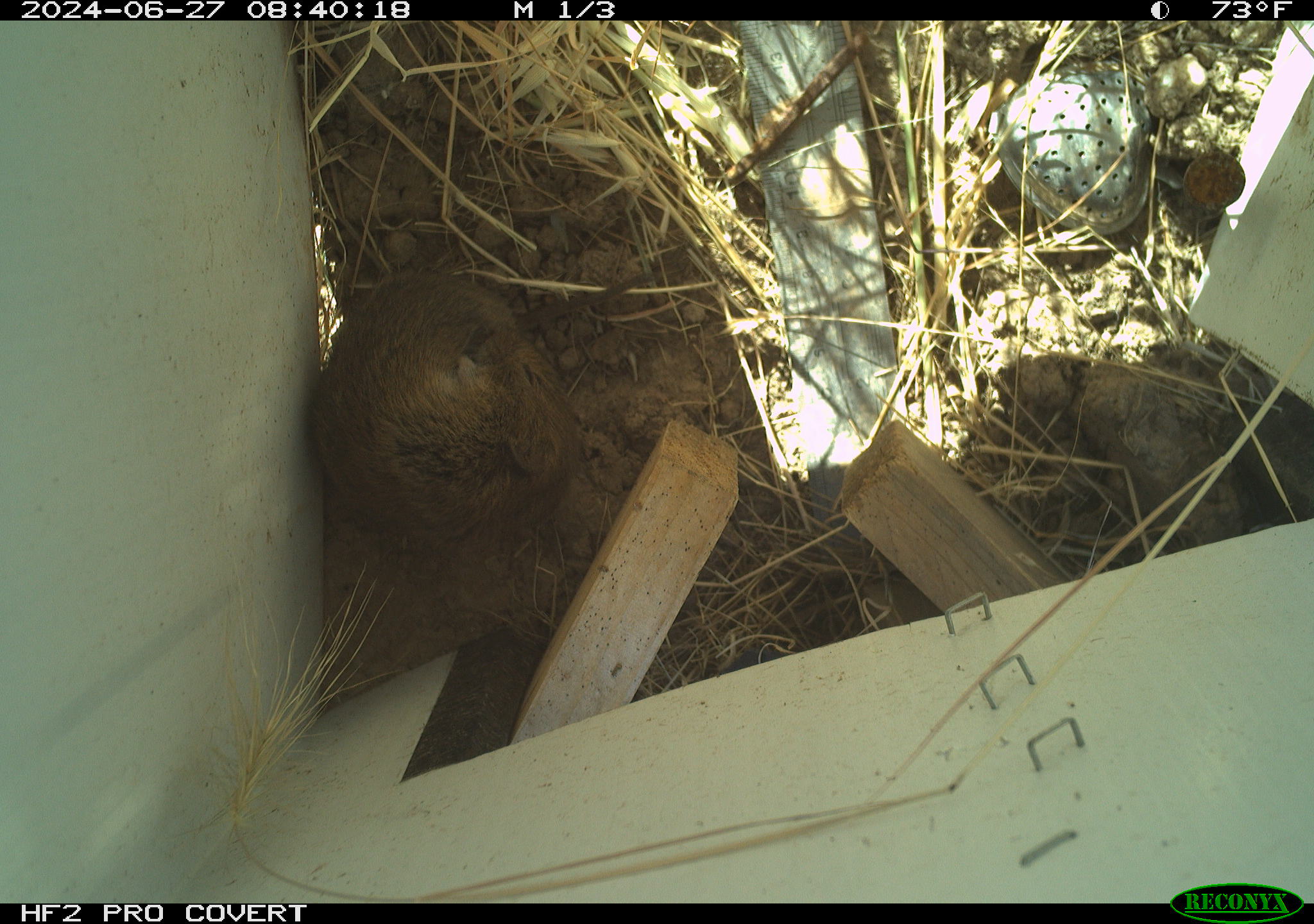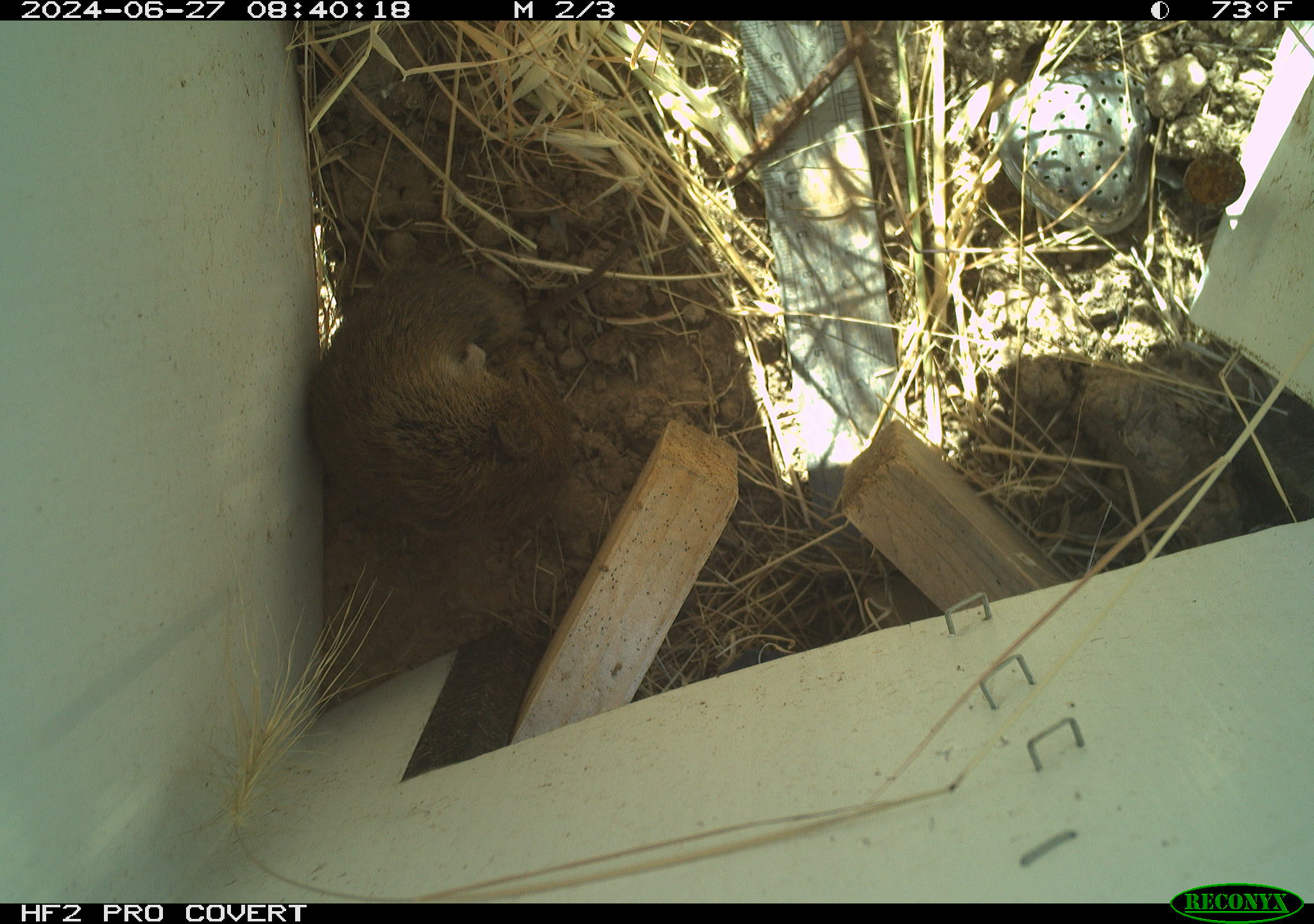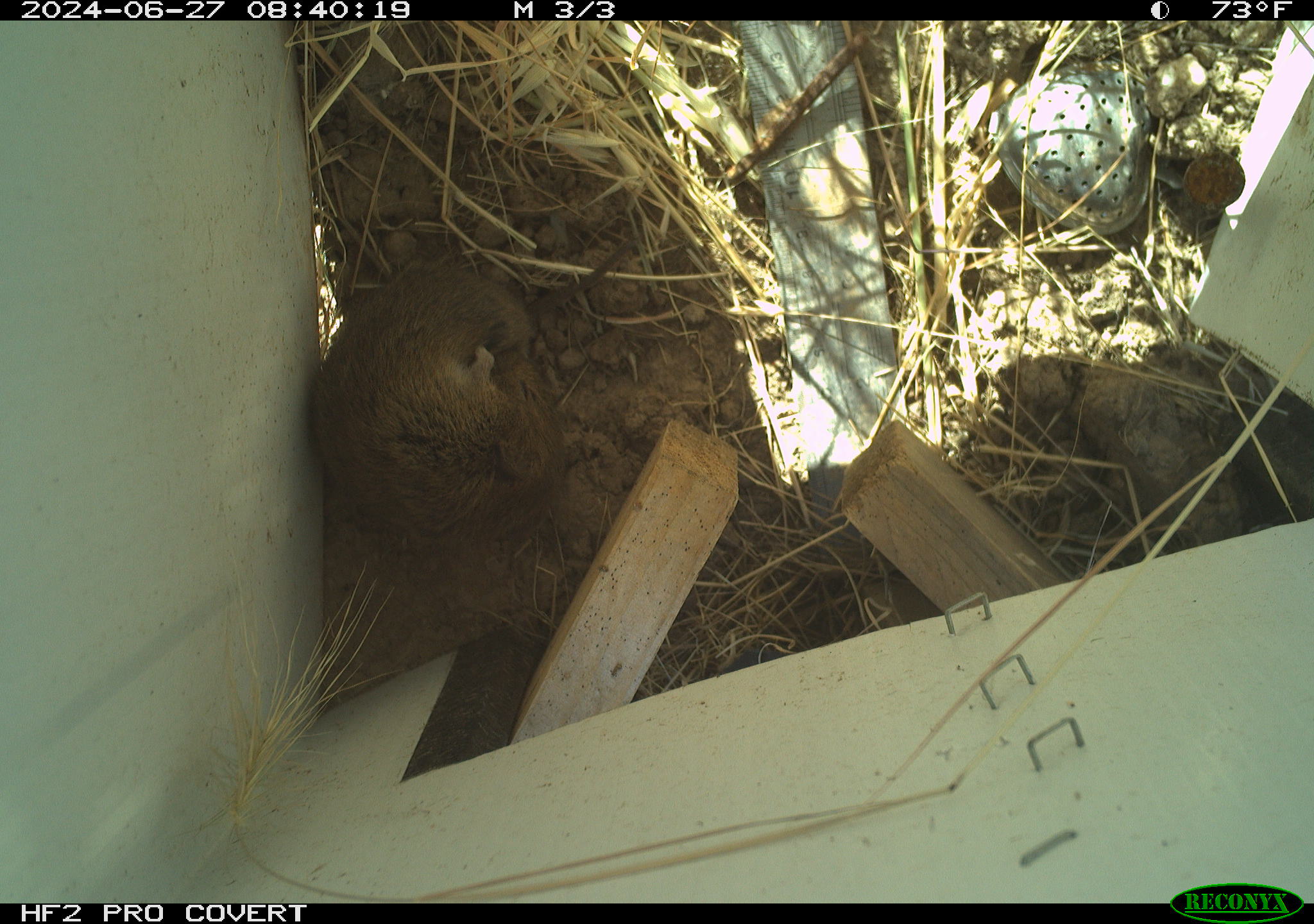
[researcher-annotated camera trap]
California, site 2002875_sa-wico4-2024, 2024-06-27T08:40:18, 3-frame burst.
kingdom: Animalia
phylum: Chordata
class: Mammalia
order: Rodentia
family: Cricetidae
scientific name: Arvicolinae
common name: voles, lemmings, and muskrats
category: arvicolinae subfamily